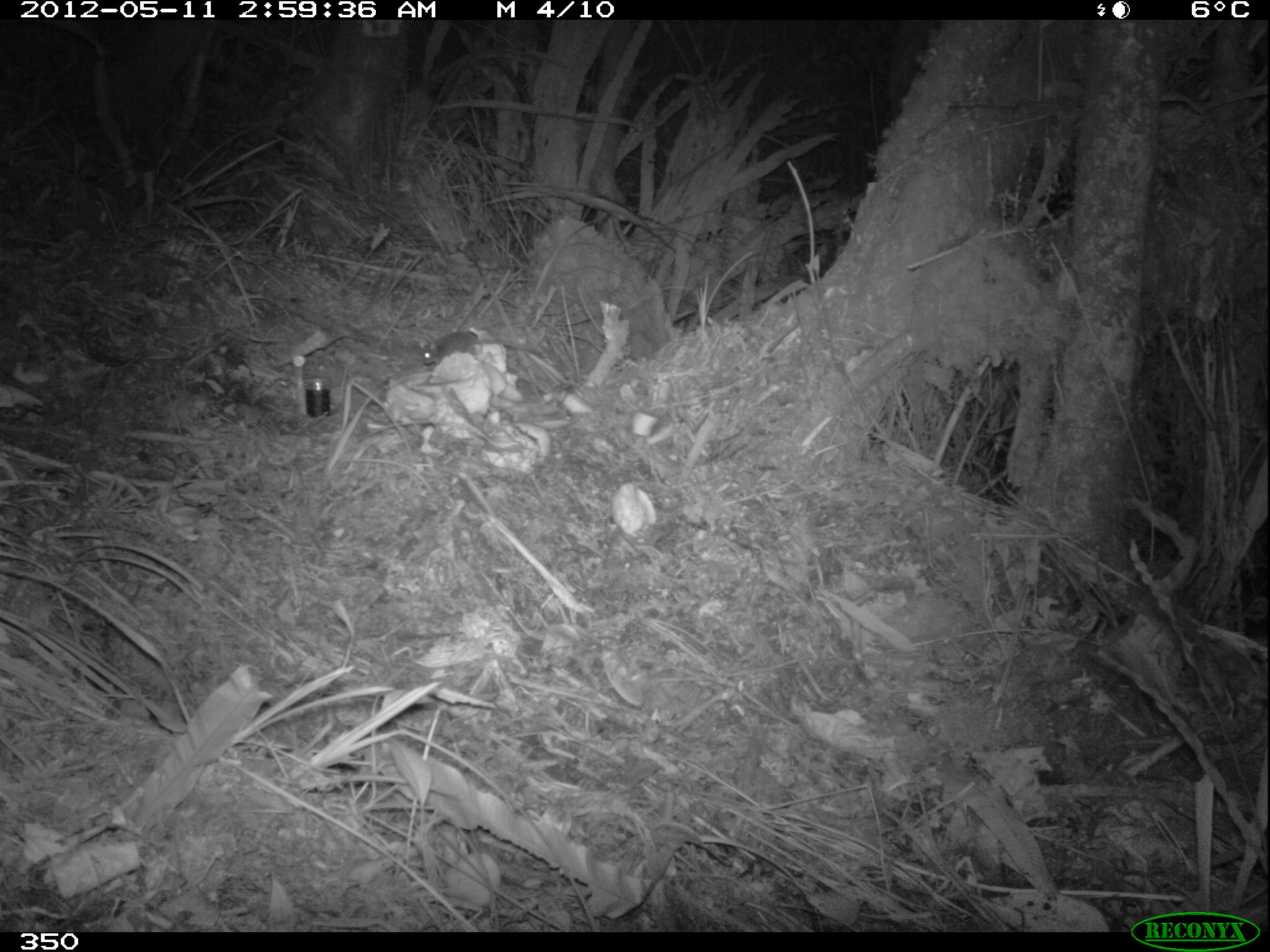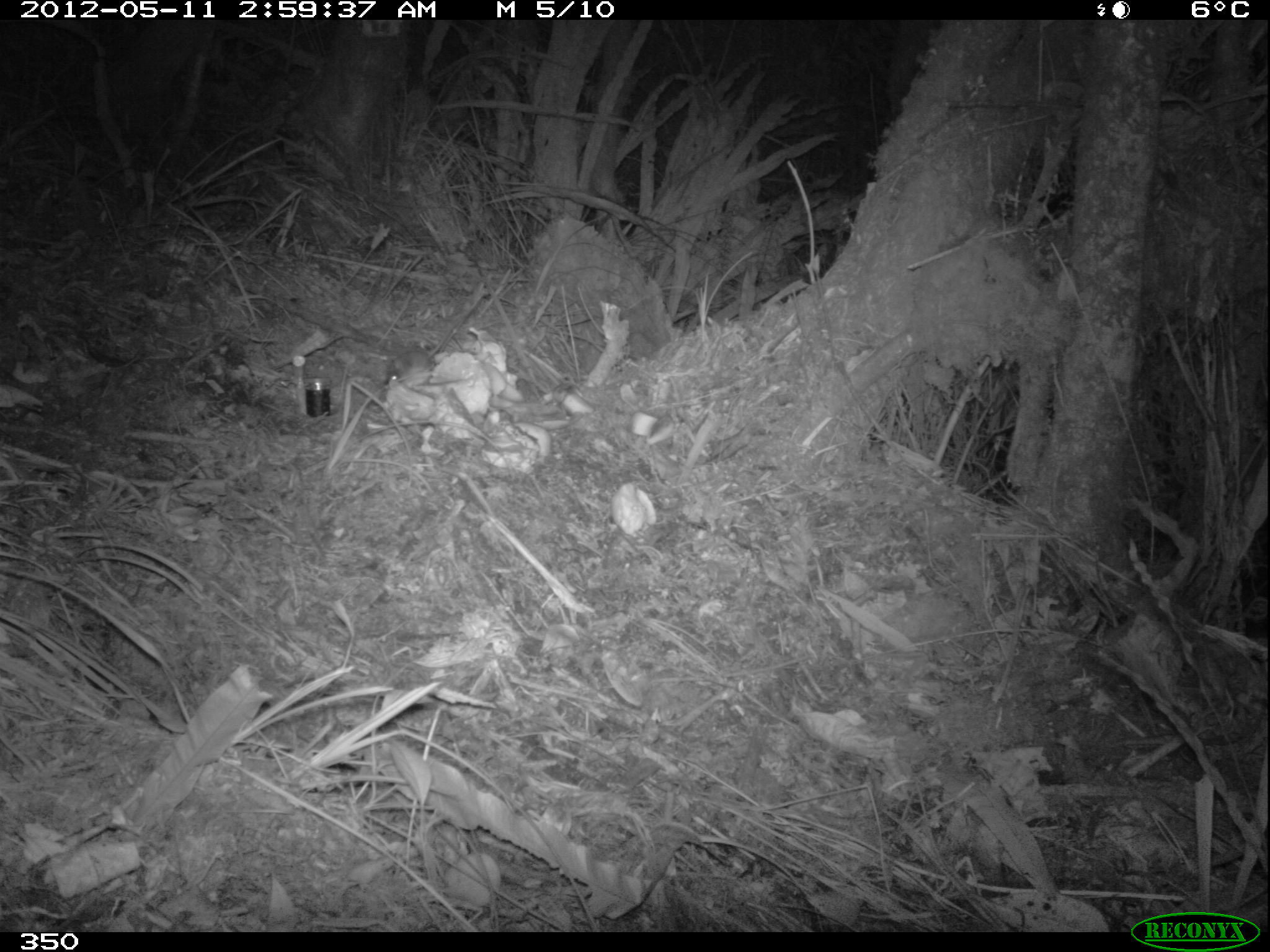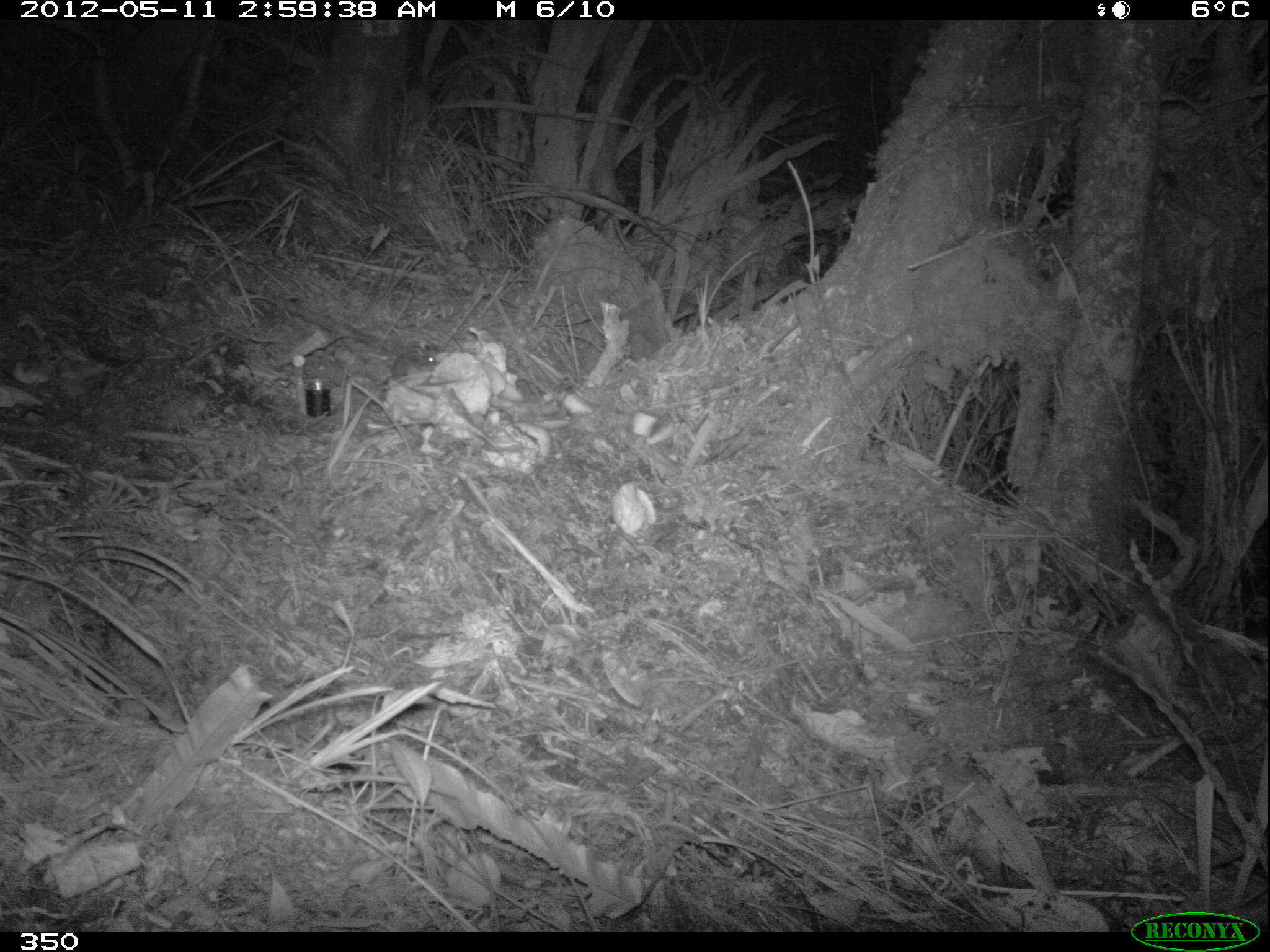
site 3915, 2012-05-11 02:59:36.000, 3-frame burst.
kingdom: Animalia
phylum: Chordata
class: Mammalia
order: Rodentia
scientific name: Rodentia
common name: rodents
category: unknown rodent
Unknown rodent (rodents) (Rodentia).